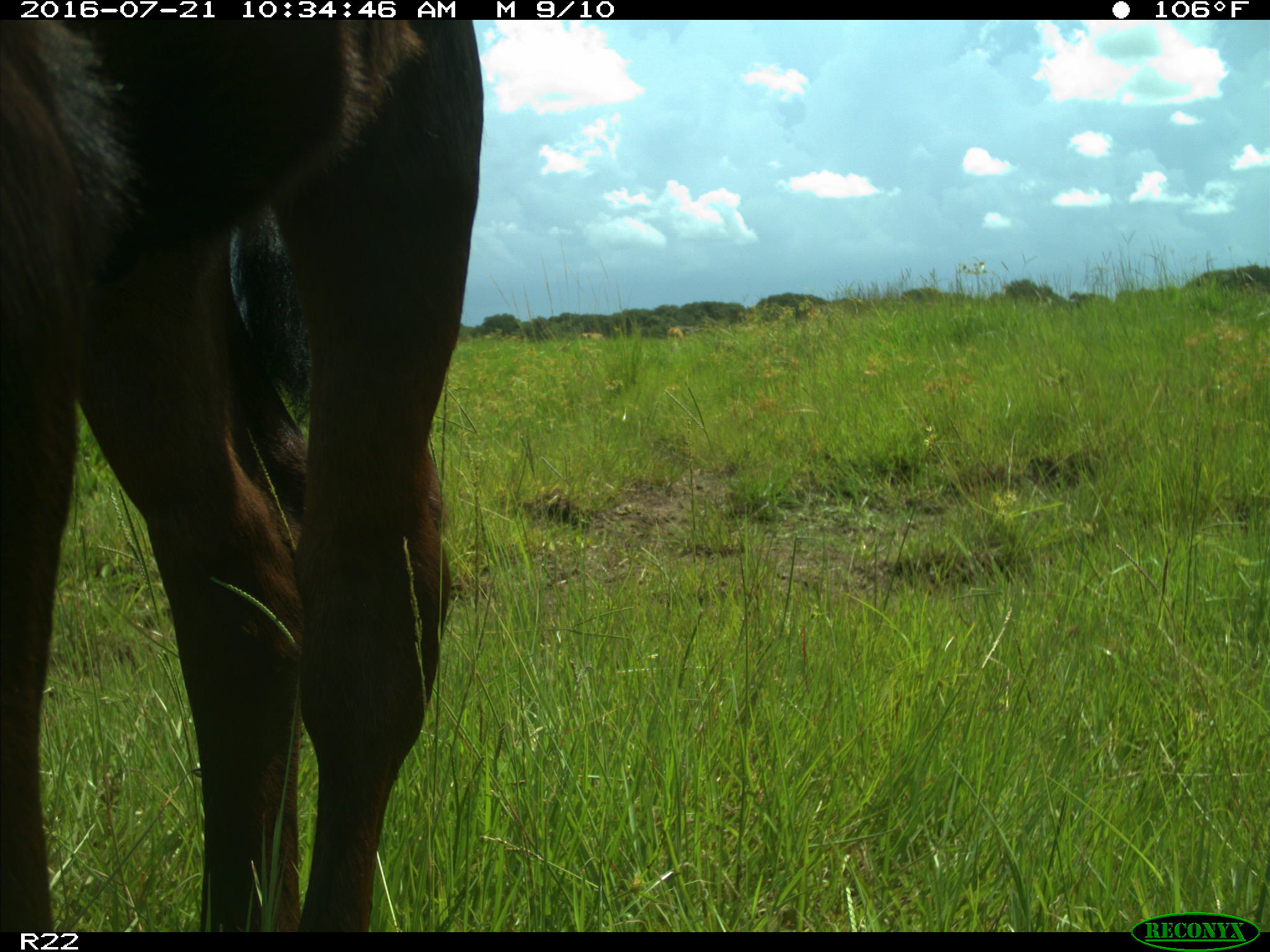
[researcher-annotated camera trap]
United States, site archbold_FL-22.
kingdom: Animalia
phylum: Chordata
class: Mammalia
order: Artiodactyla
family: Bovidae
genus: Bos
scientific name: Bos taurus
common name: domestic cow